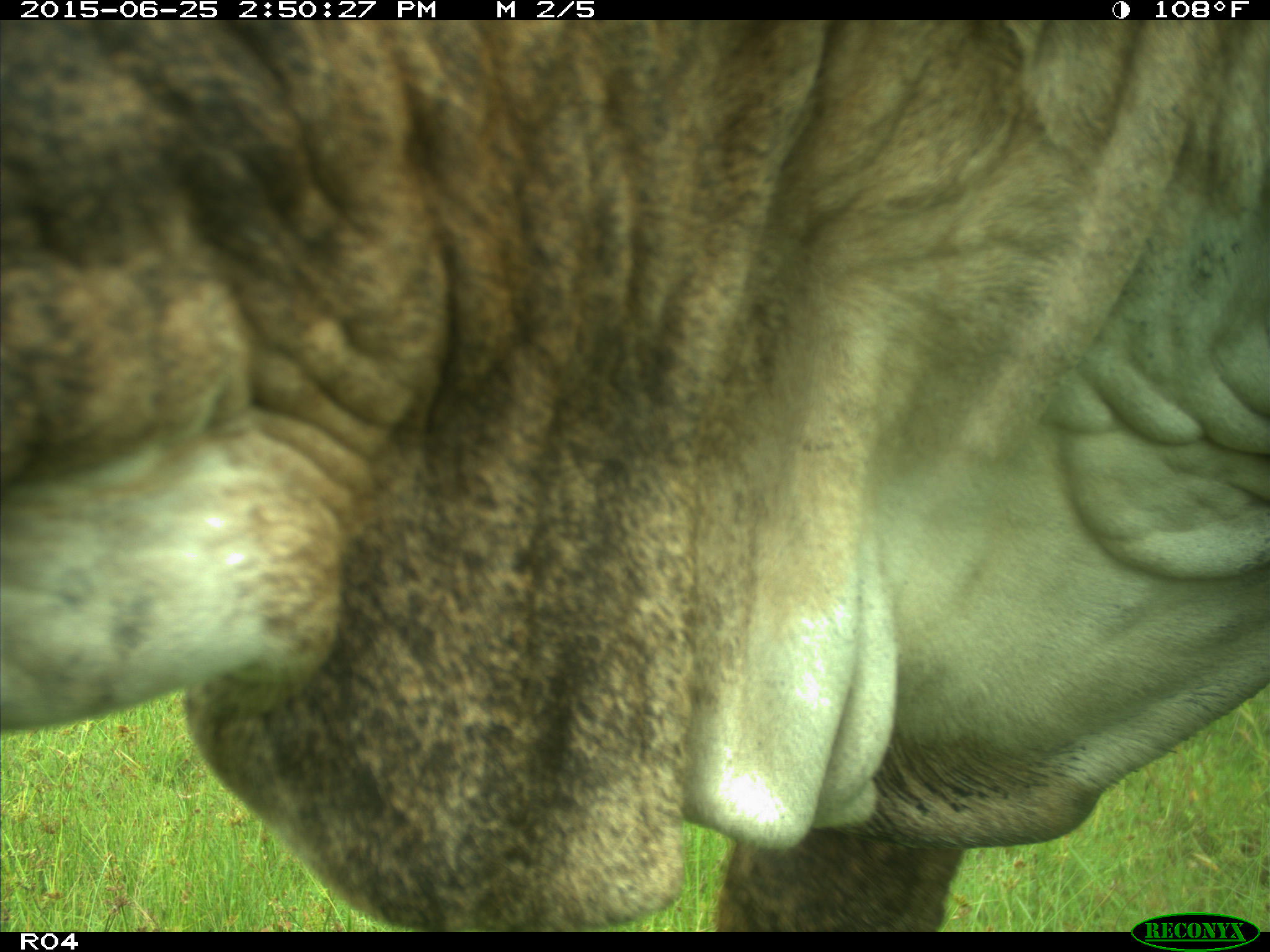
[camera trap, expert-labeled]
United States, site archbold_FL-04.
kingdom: Animalia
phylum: Chordata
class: Mammalia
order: Artiodactyla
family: Bovidae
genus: Bos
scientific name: Bos taurus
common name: domestic cow